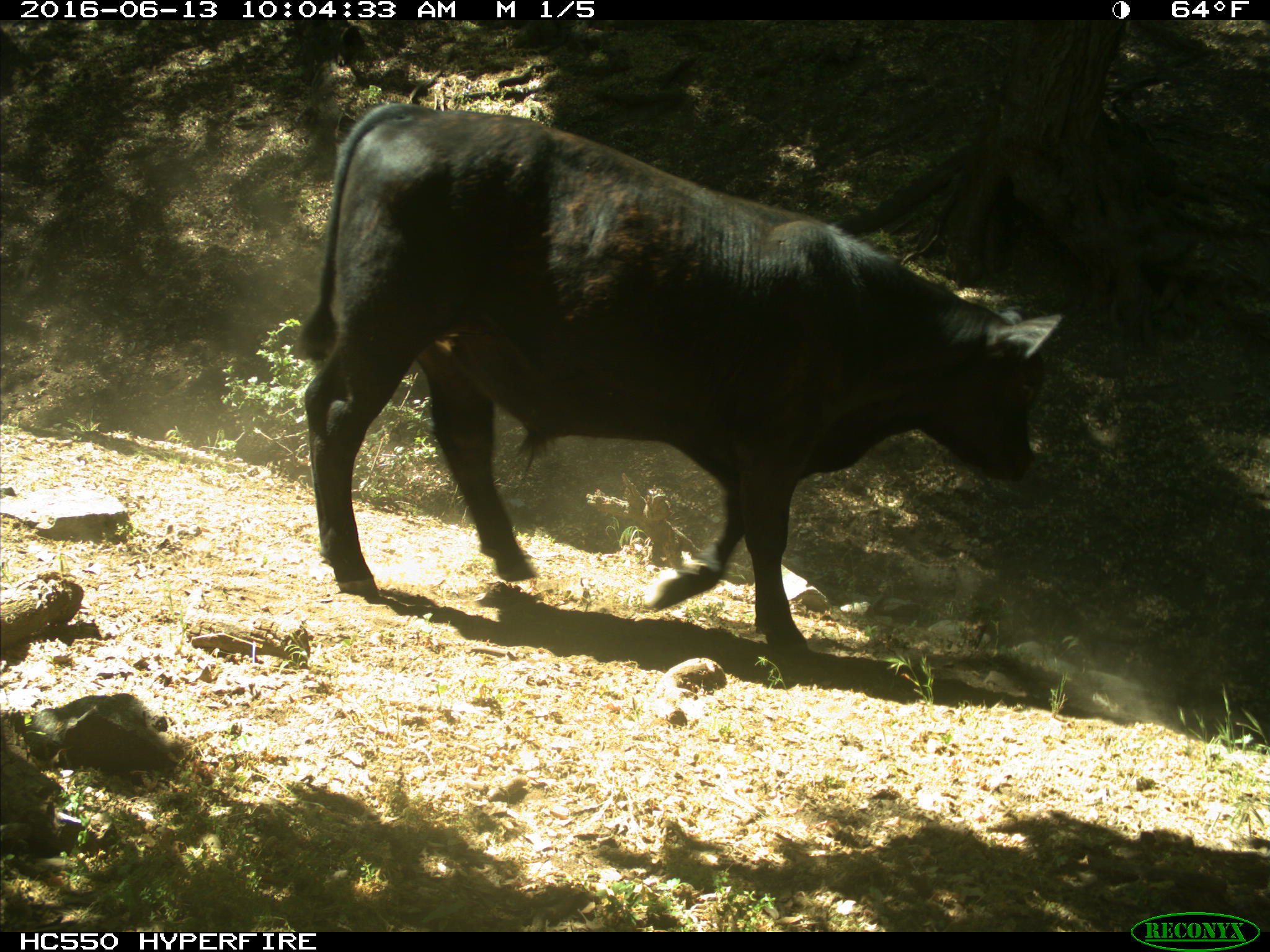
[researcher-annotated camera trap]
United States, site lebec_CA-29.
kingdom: Animalia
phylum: Chordata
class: Mammalia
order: Artiodactyla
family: Bovidae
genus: Bos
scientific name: Bos taurus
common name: domestic cow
Bos taurus (domestic cow).